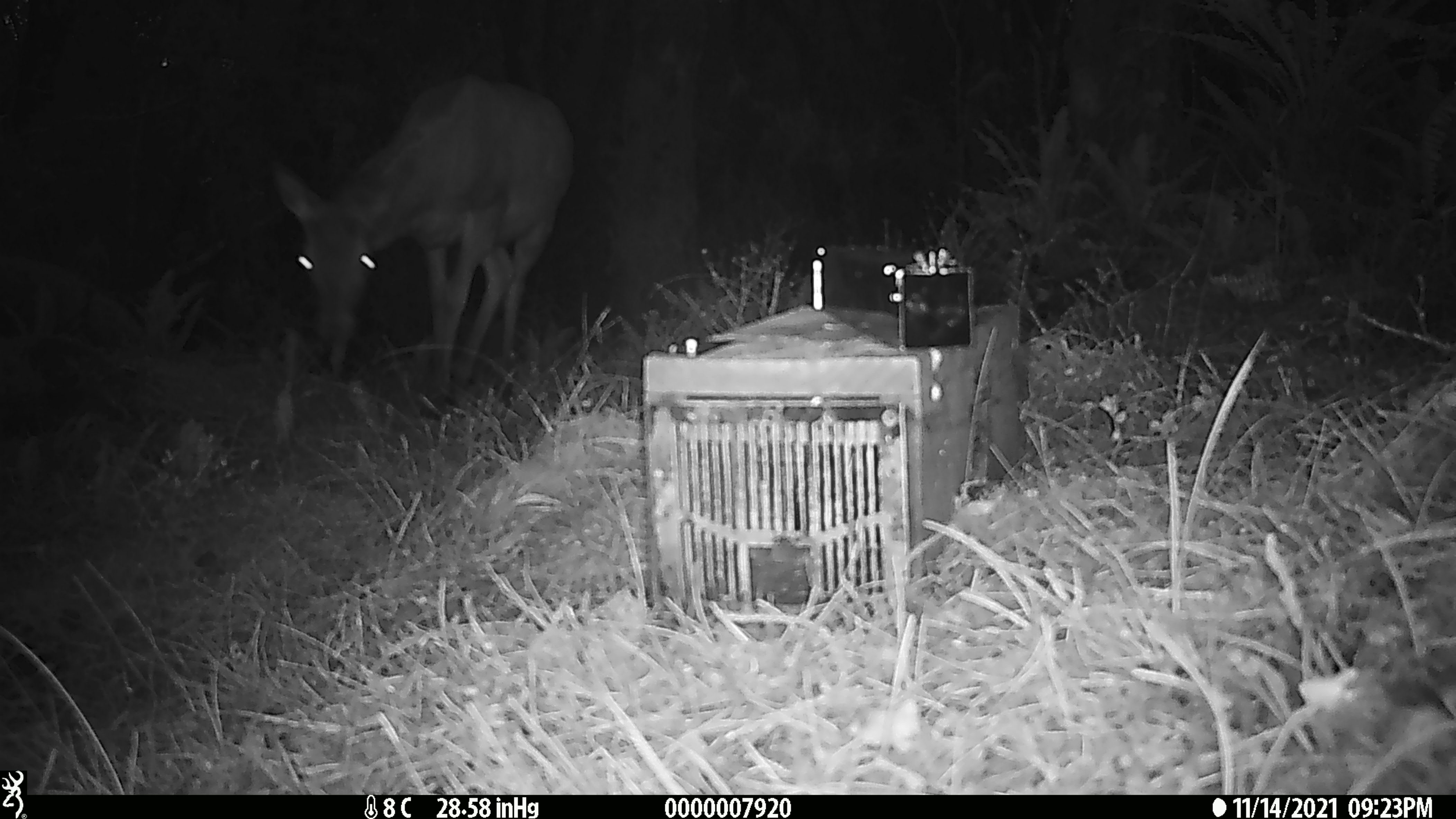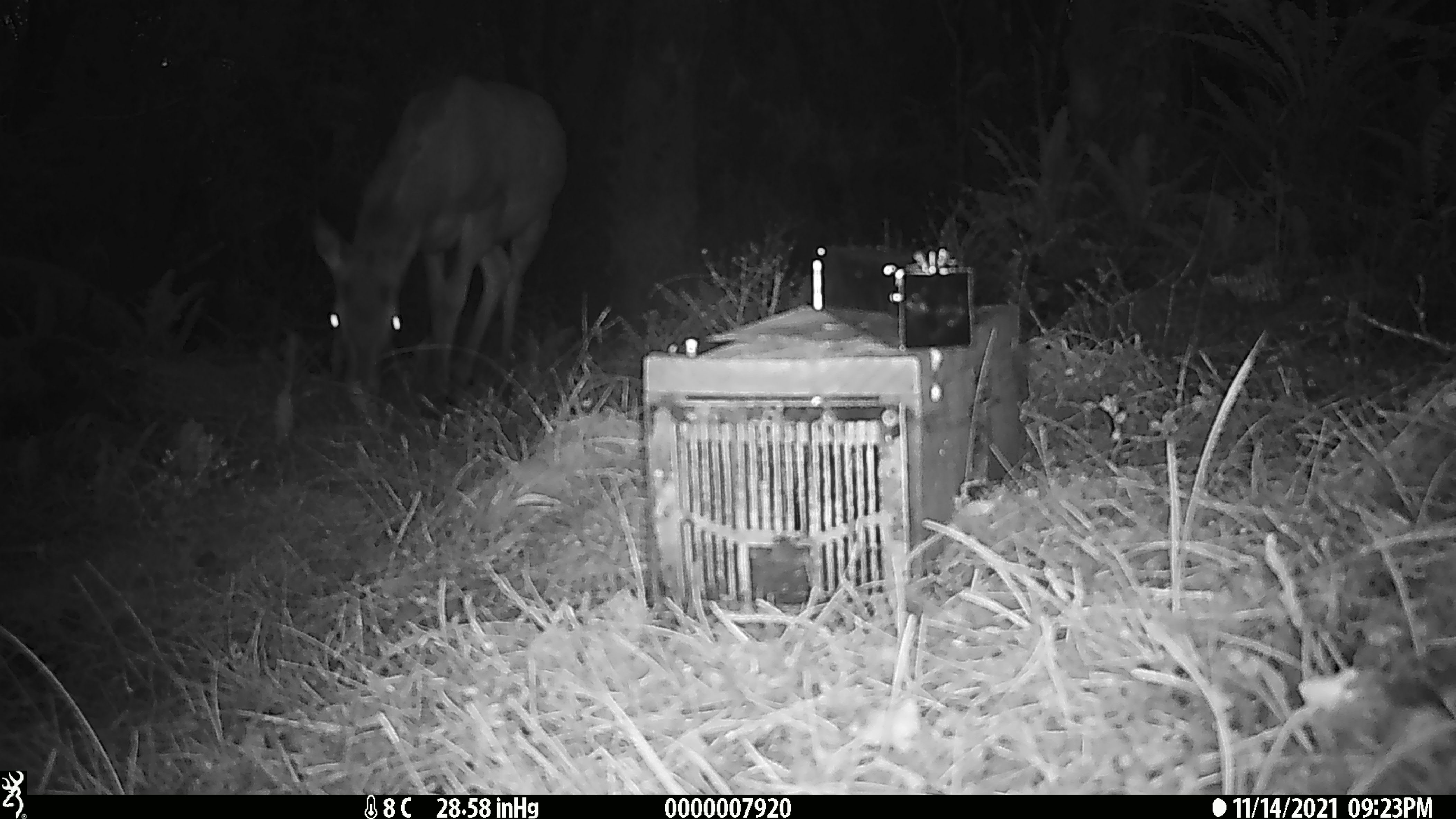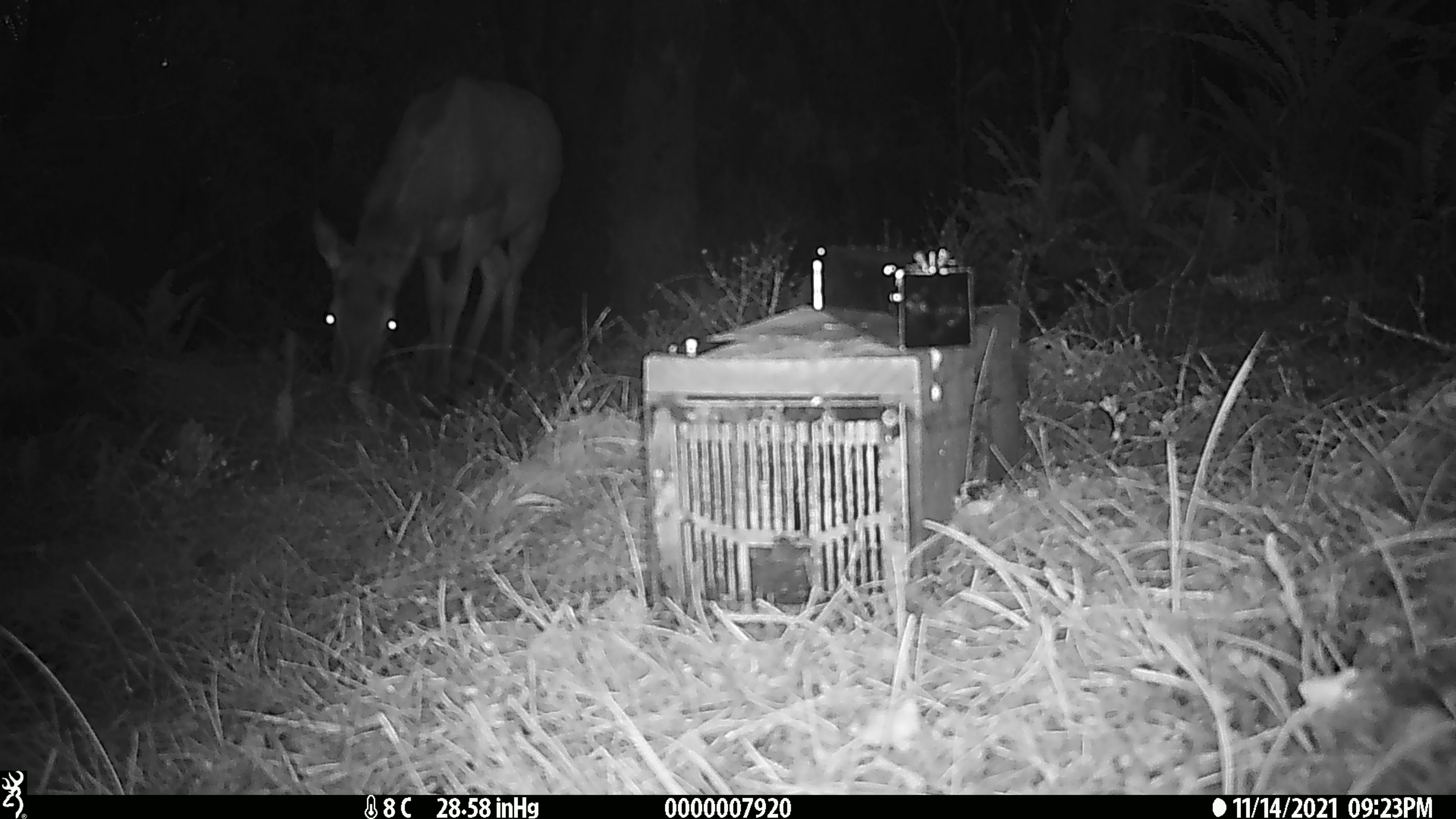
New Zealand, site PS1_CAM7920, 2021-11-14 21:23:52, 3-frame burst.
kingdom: Animalia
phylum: Chordata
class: Mammalia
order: Artiodactyla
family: Cervidae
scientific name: Cervidae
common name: deer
Deer (Cervidae).